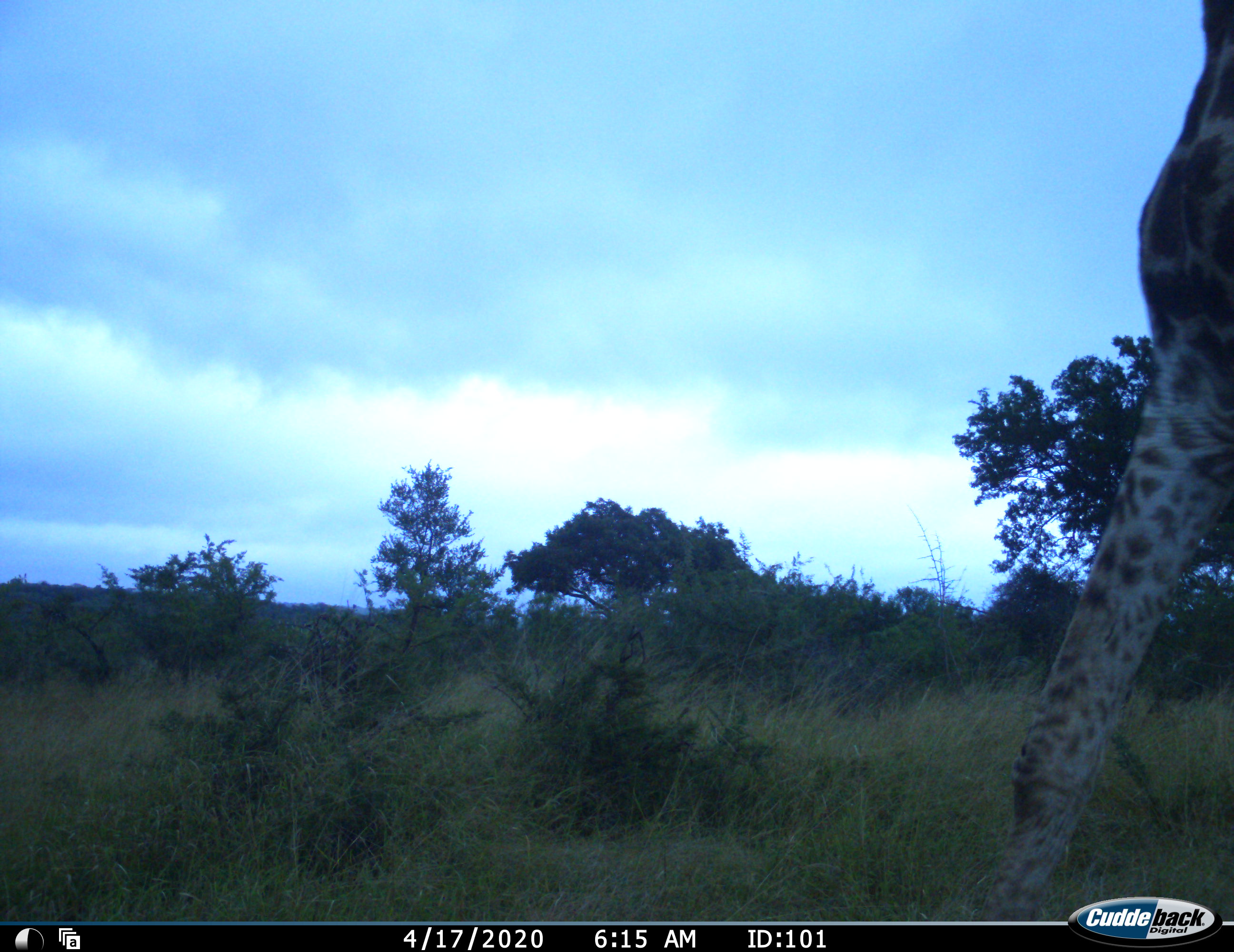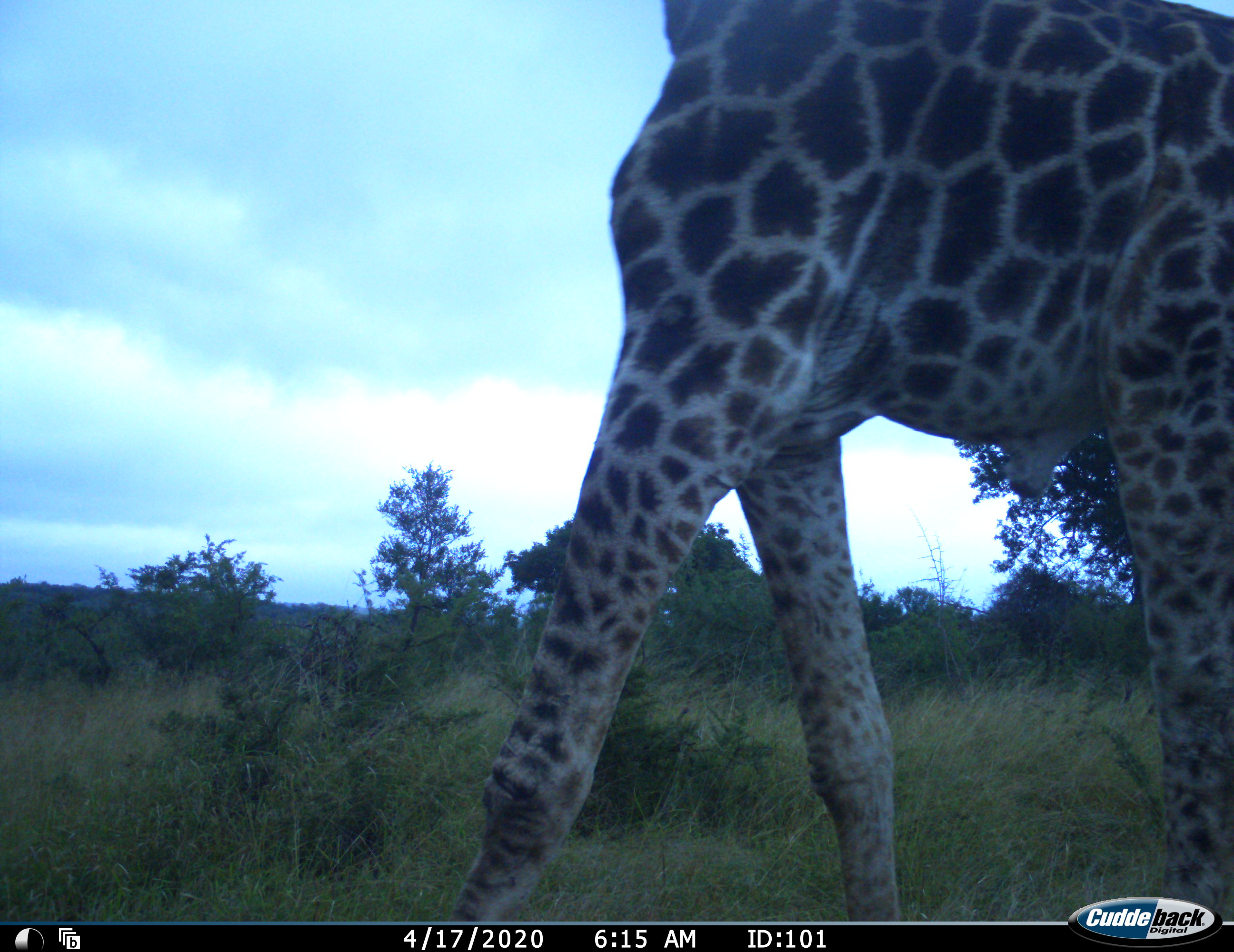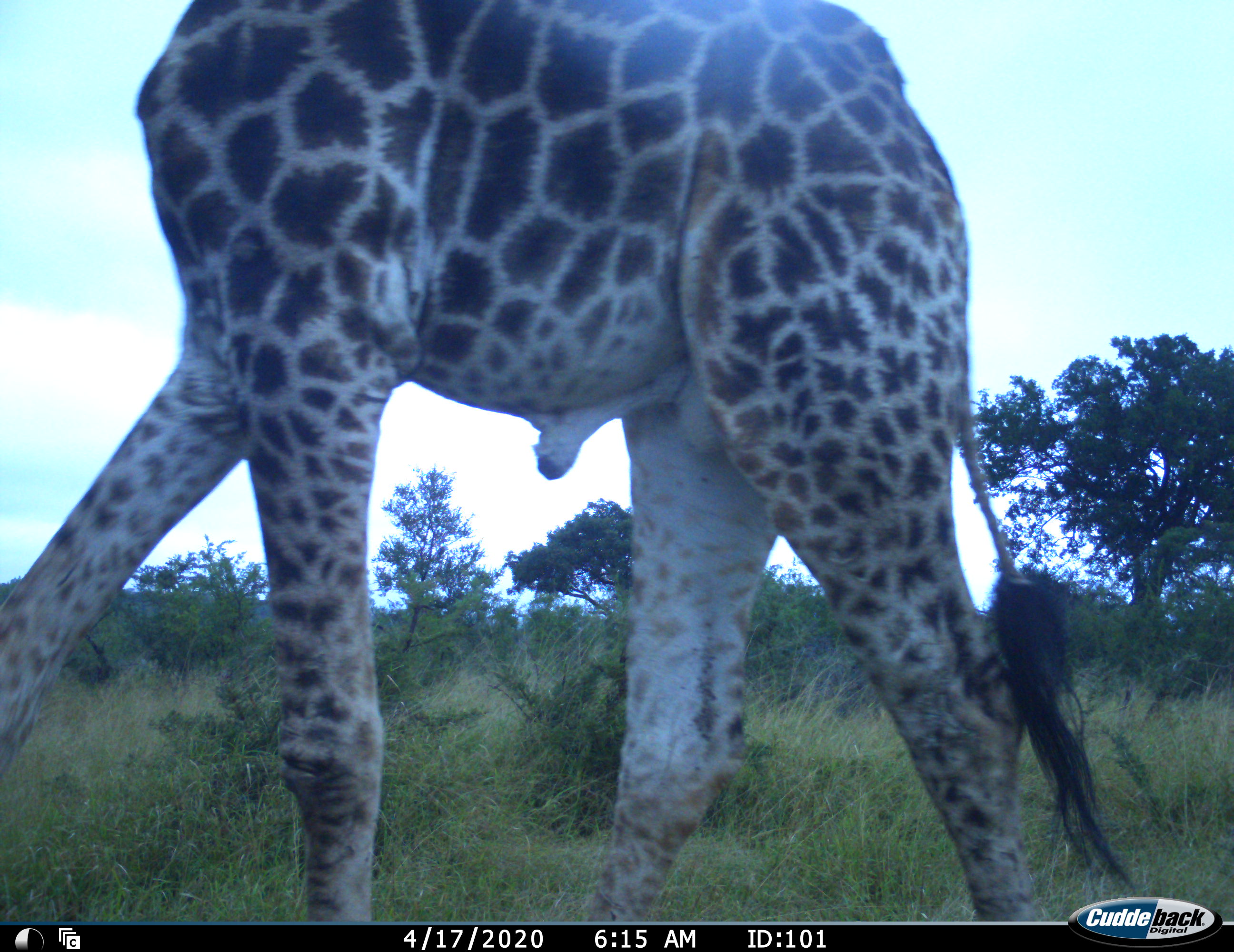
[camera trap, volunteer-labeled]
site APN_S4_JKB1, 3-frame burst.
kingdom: Animalia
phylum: Chordata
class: Mammalia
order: Artiodactyla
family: Giraffidae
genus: Giraffa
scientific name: Giraffa camelopardalis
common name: giraffe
Giraffe (Giraffa camelopardalis), count 1. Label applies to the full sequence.